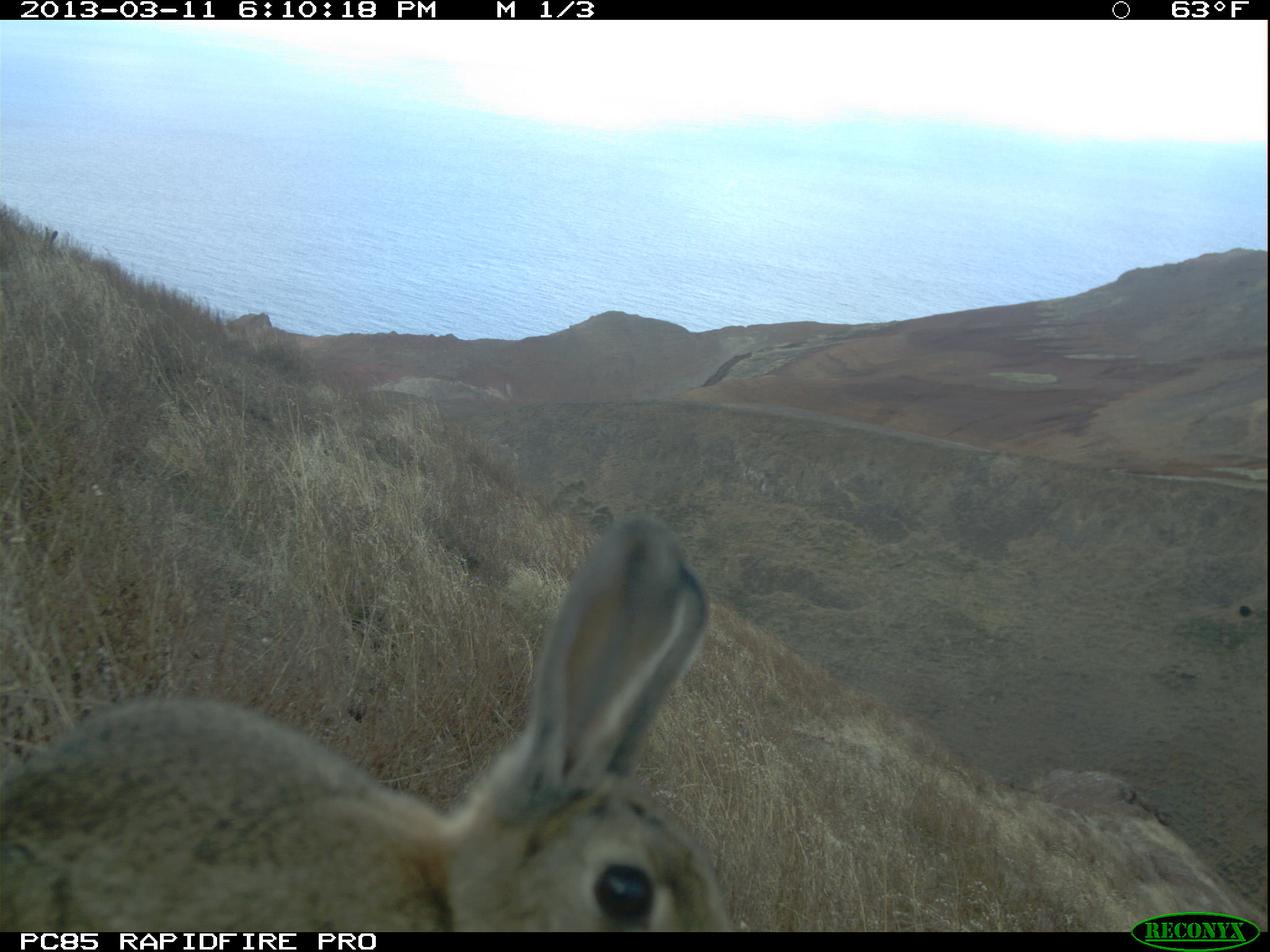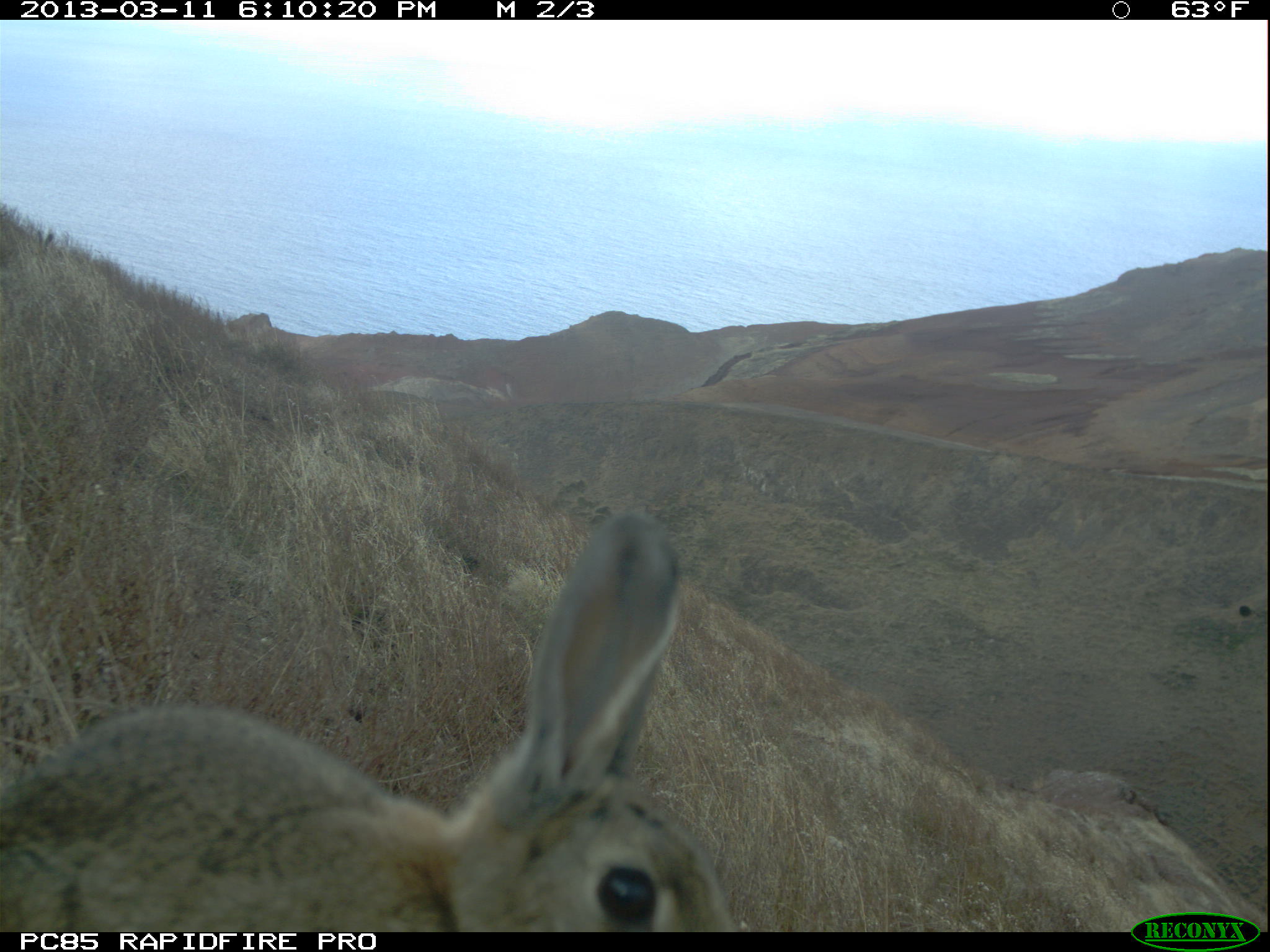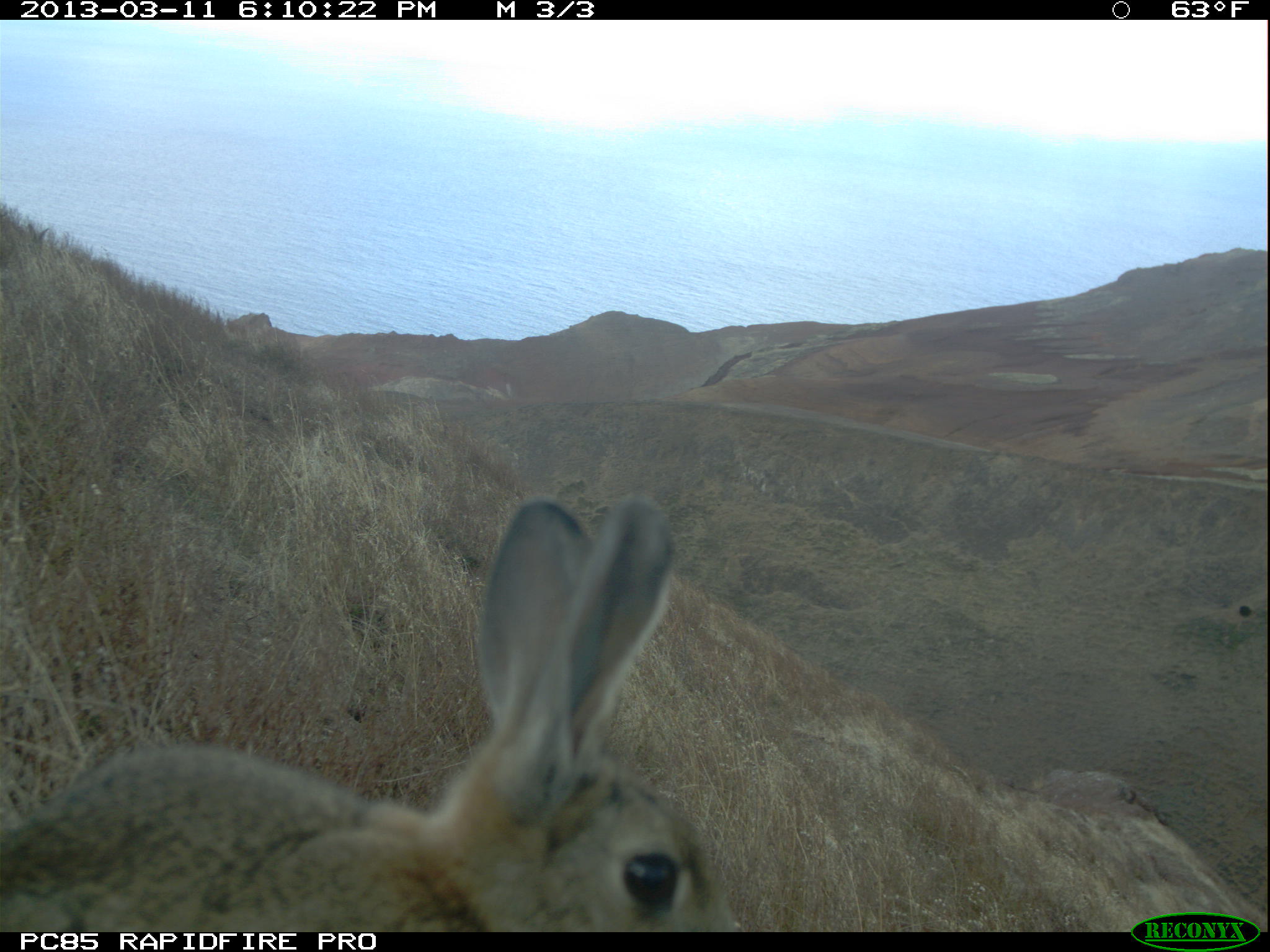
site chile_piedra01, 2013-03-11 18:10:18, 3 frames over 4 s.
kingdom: Animalia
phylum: Chordata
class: Mammalia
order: Lagomorpha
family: Leporidae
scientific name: Leporidae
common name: rabbits and hares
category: rabbit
Rabbit (rabbits and hares) (Leporidae).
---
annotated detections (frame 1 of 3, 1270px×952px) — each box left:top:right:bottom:
rabbit: 1:508:741:935; 34:226:58:261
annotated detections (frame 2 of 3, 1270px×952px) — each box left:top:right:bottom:
rabbit: 0:508:734:935; 34:224:58:261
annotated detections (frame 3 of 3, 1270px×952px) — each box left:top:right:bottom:
rabbit: 0:490:742:932; 25:219:52:250